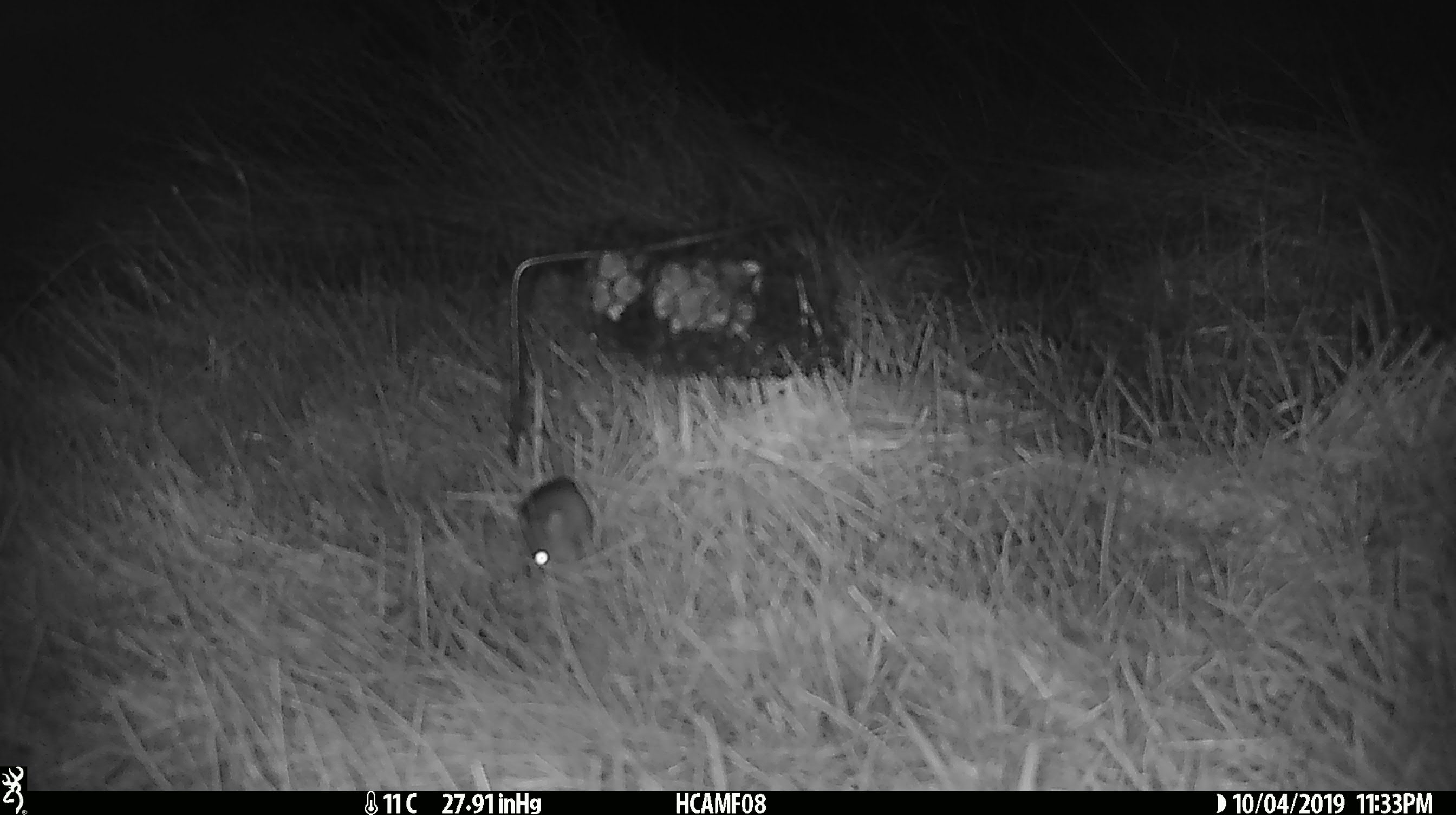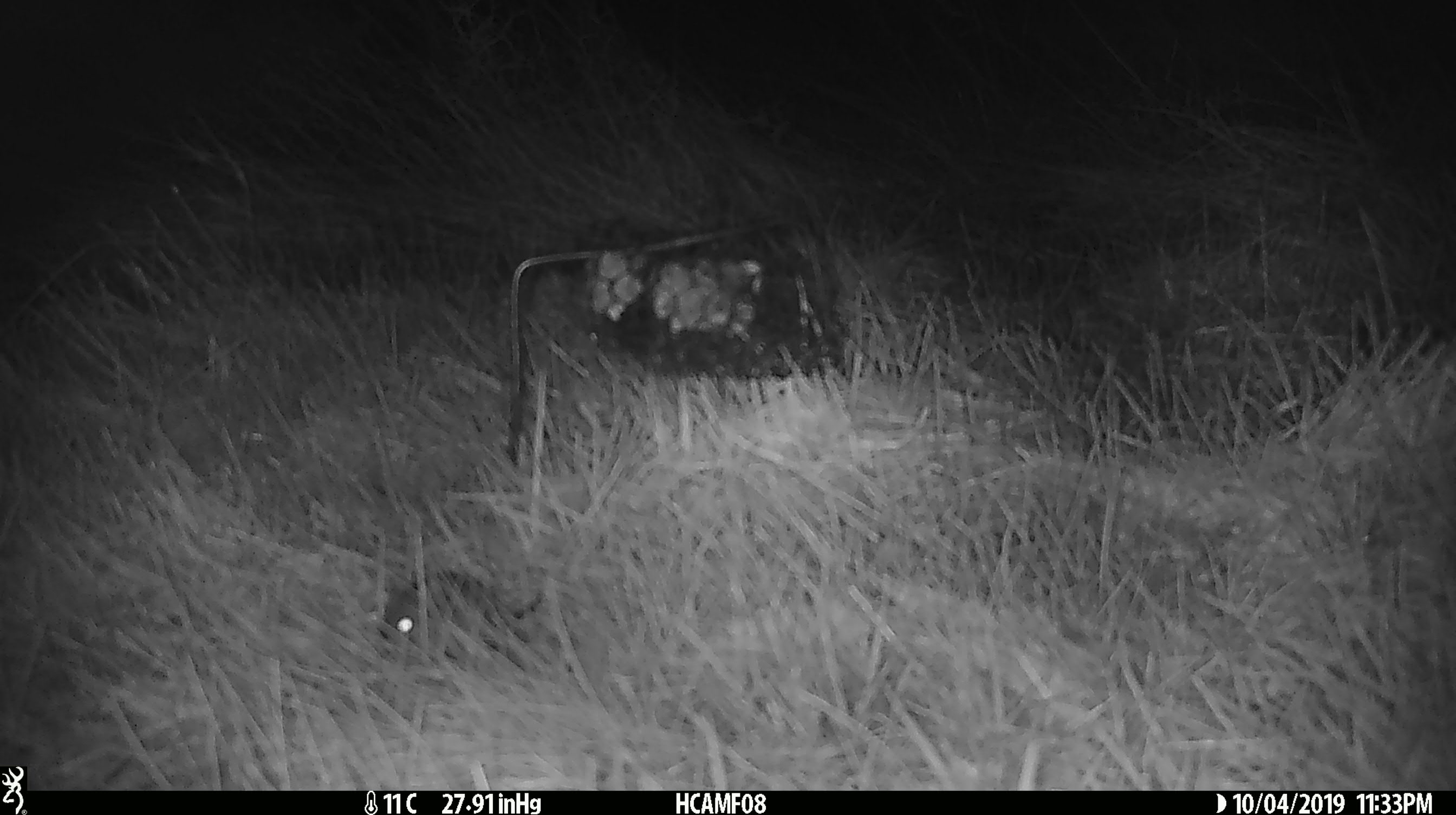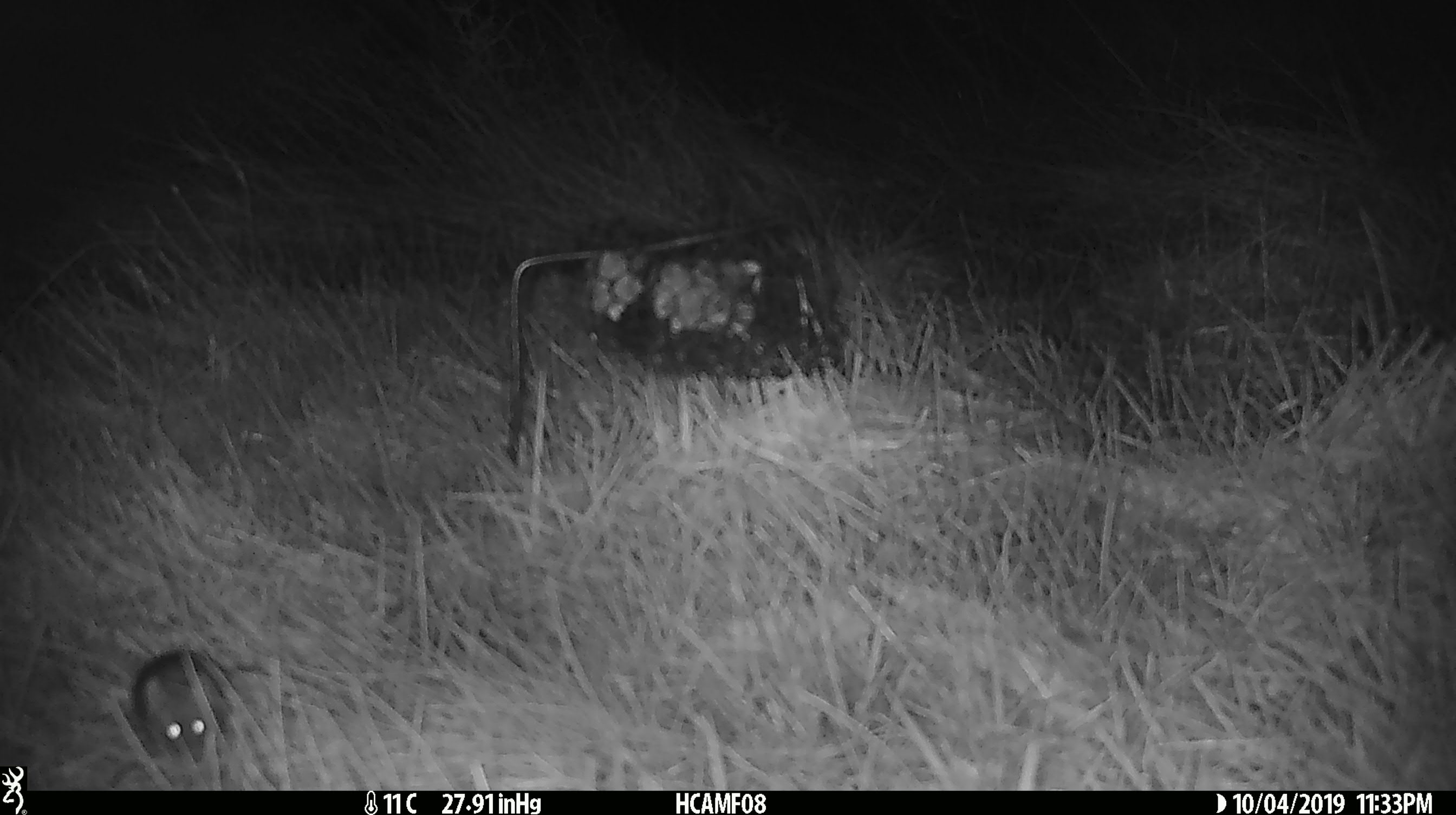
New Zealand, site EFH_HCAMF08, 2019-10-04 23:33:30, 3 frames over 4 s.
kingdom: Animalia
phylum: Chordata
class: Mammalia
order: Rodentia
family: Muridae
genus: Mus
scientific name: Mus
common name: mouse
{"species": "mouse (Mus)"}